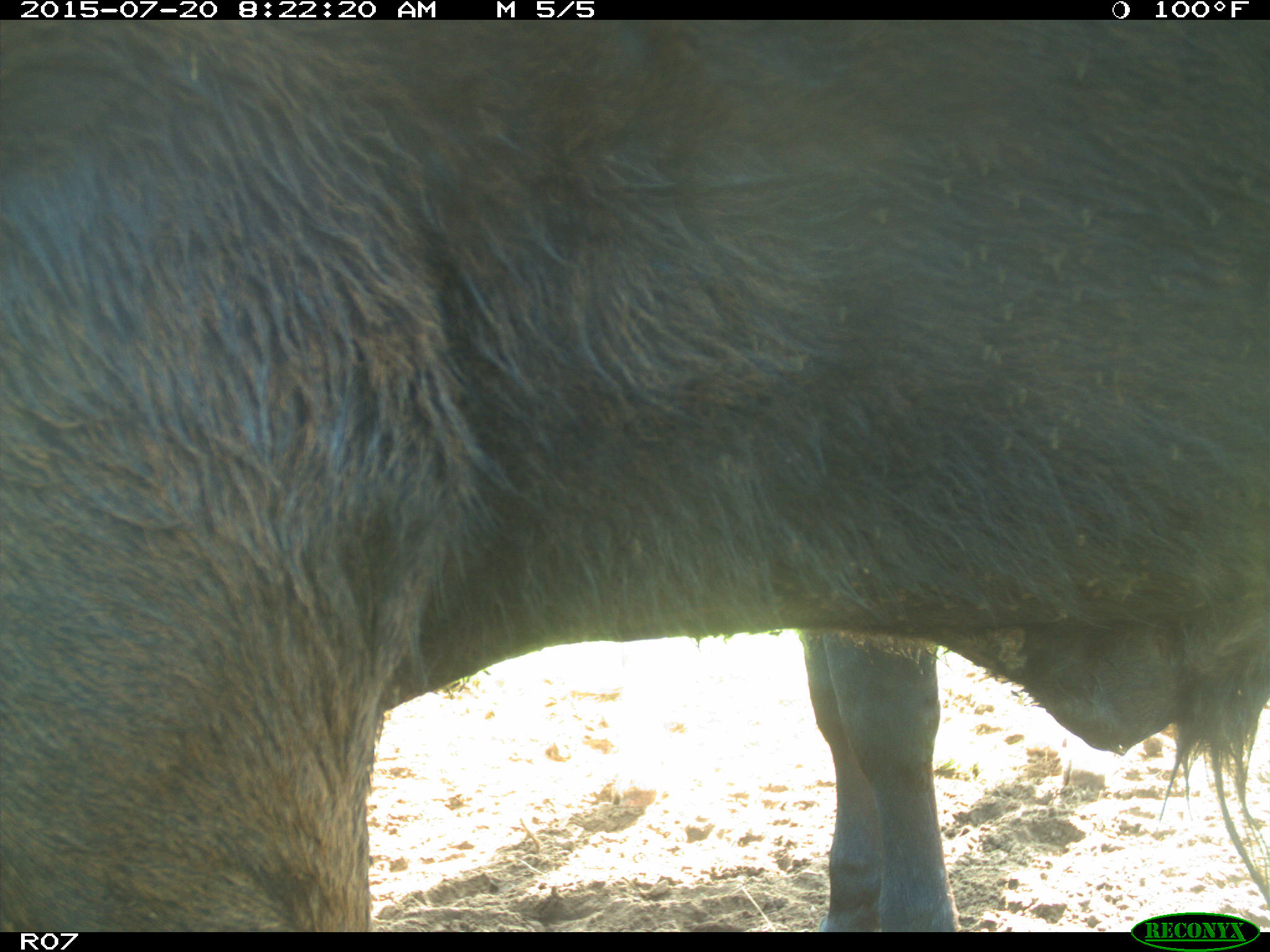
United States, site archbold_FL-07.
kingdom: Animalia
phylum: Chordata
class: Mammalia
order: Artiodactyla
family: Bovidae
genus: Bos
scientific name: Bos taurus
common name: domestic cow